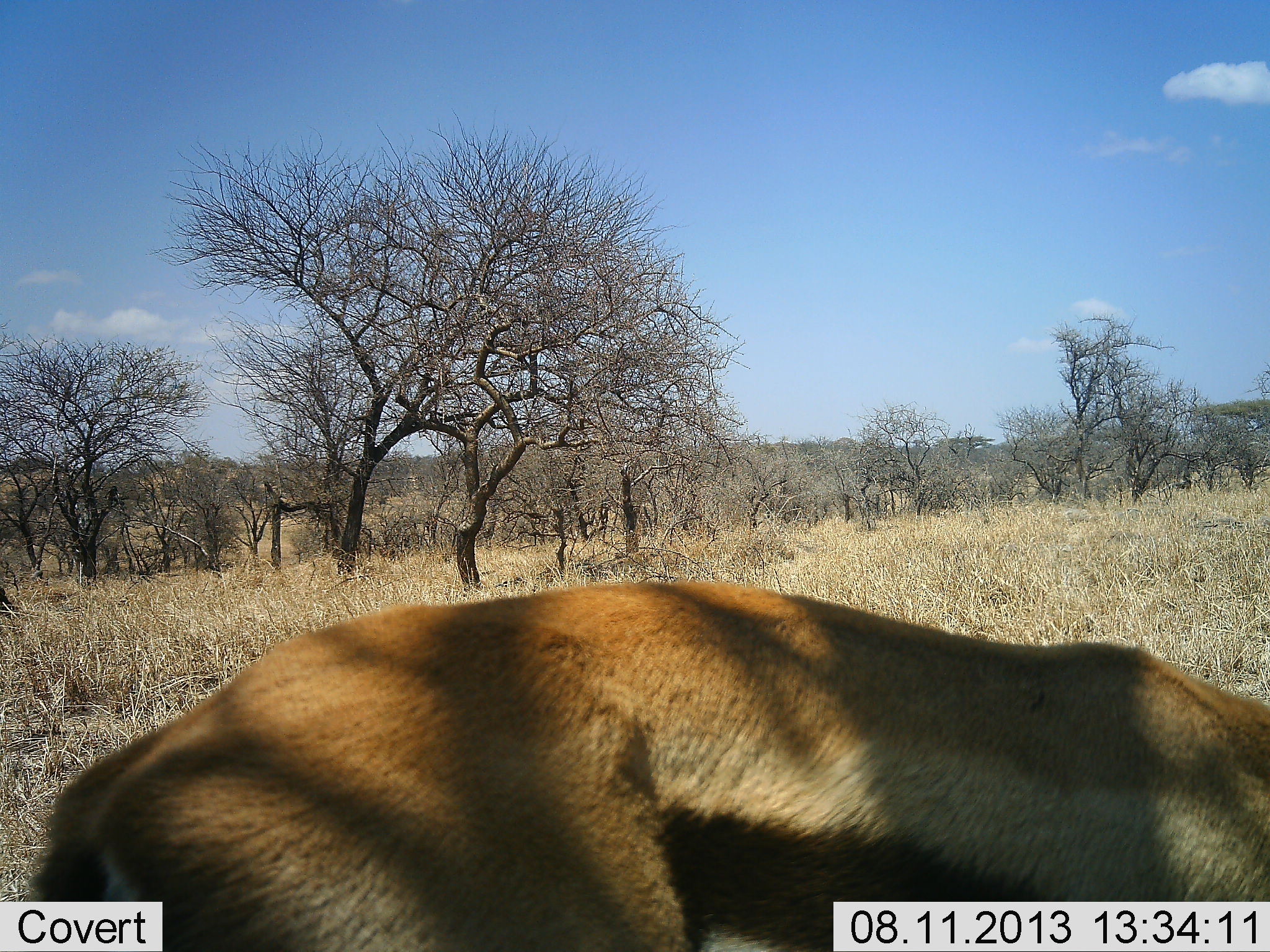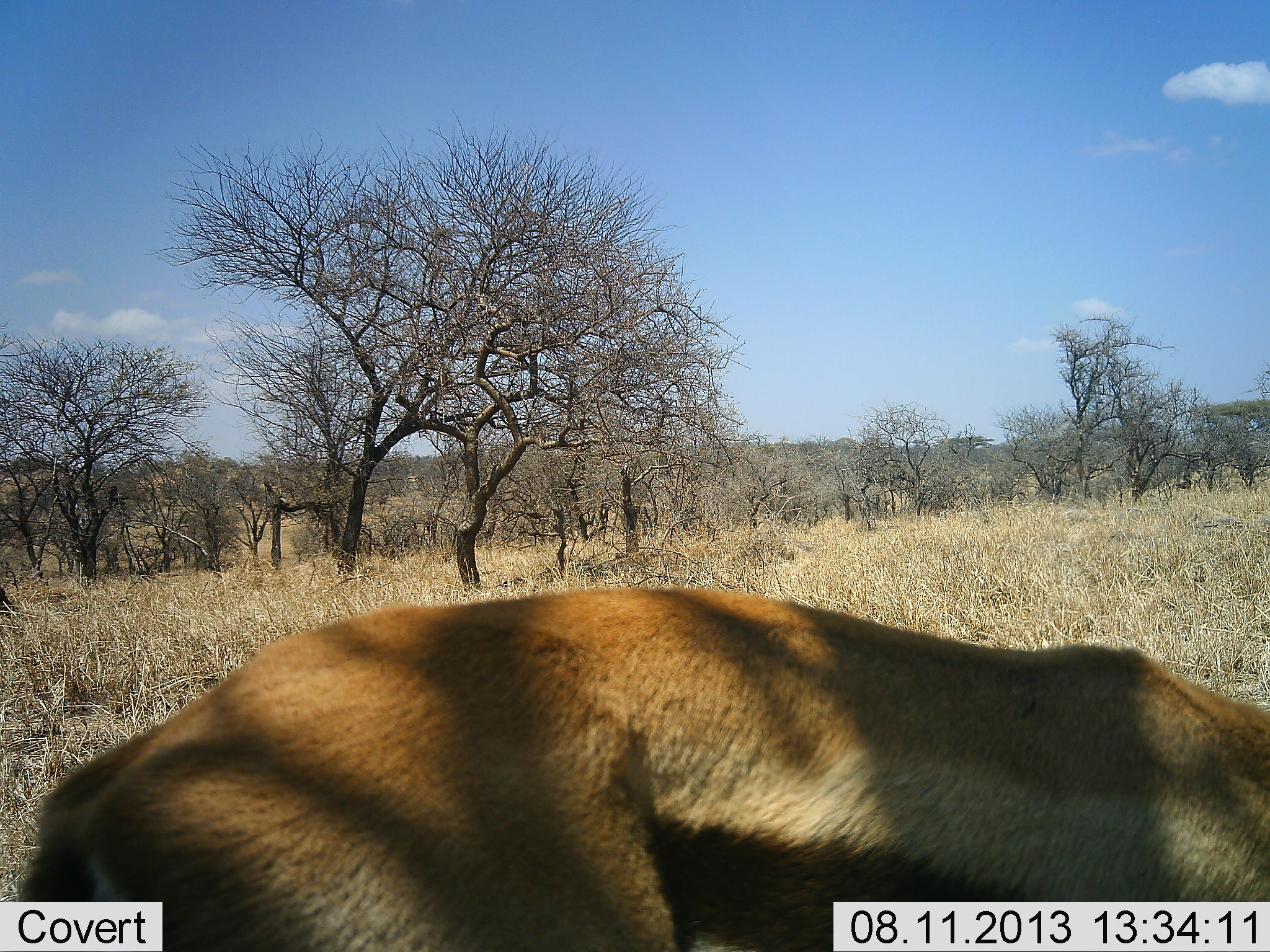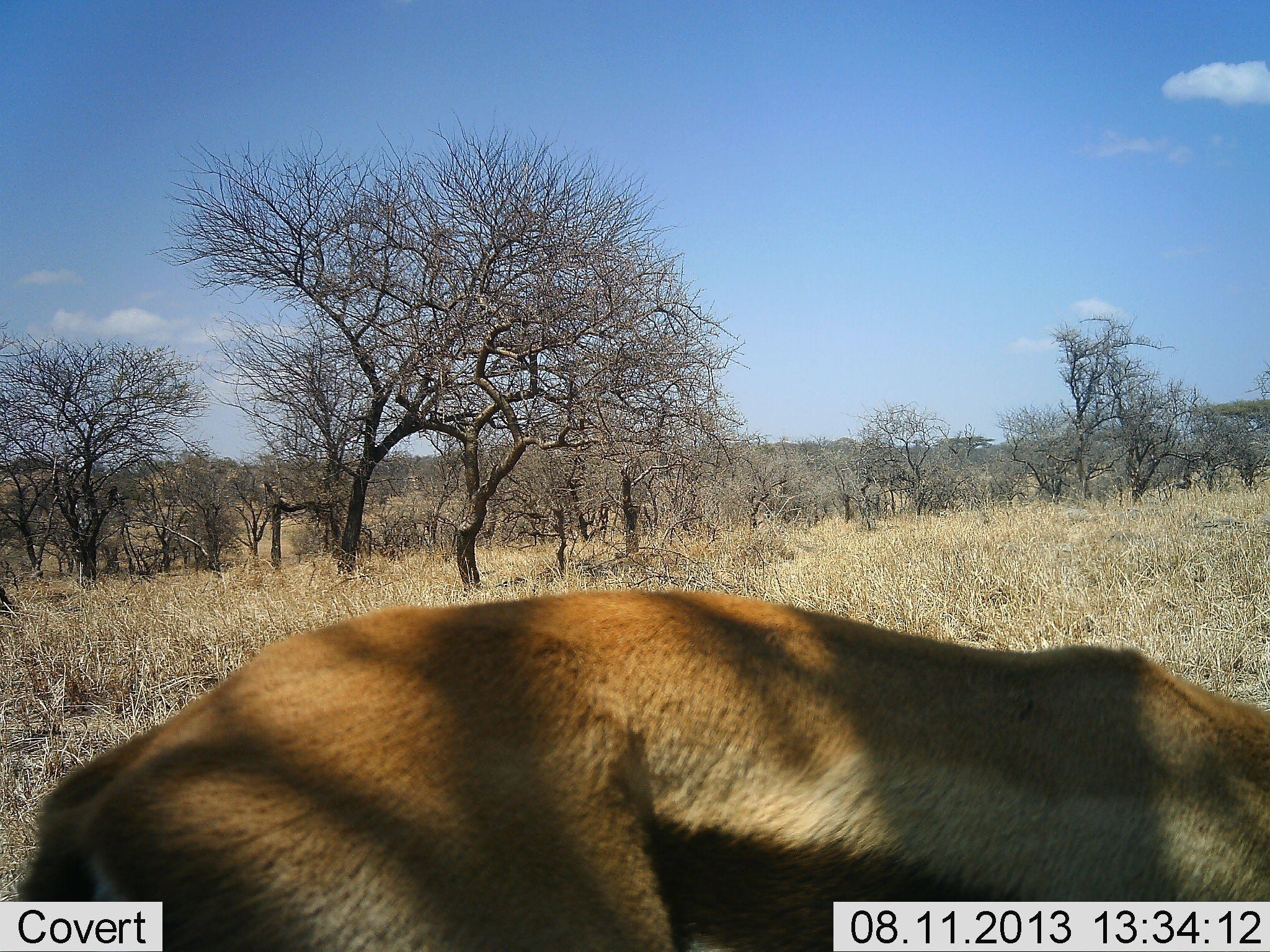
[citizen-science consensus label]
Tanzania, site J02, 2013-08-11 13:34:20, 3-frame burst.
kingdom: Animalia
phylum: Chordata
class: Mammalia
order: Artiodactyla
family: Bovidae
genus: Eudorcas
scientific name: Eudorcas thomsonii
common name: thomson's gazelle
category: gazellethomsons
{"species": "gazellethomsons (thomson's gazelle) (Eudorcas thomsonii)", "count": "1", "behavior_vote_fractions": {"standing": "61%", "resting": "4%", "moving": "0%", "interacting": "4%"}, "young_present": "0%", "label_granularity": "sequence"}